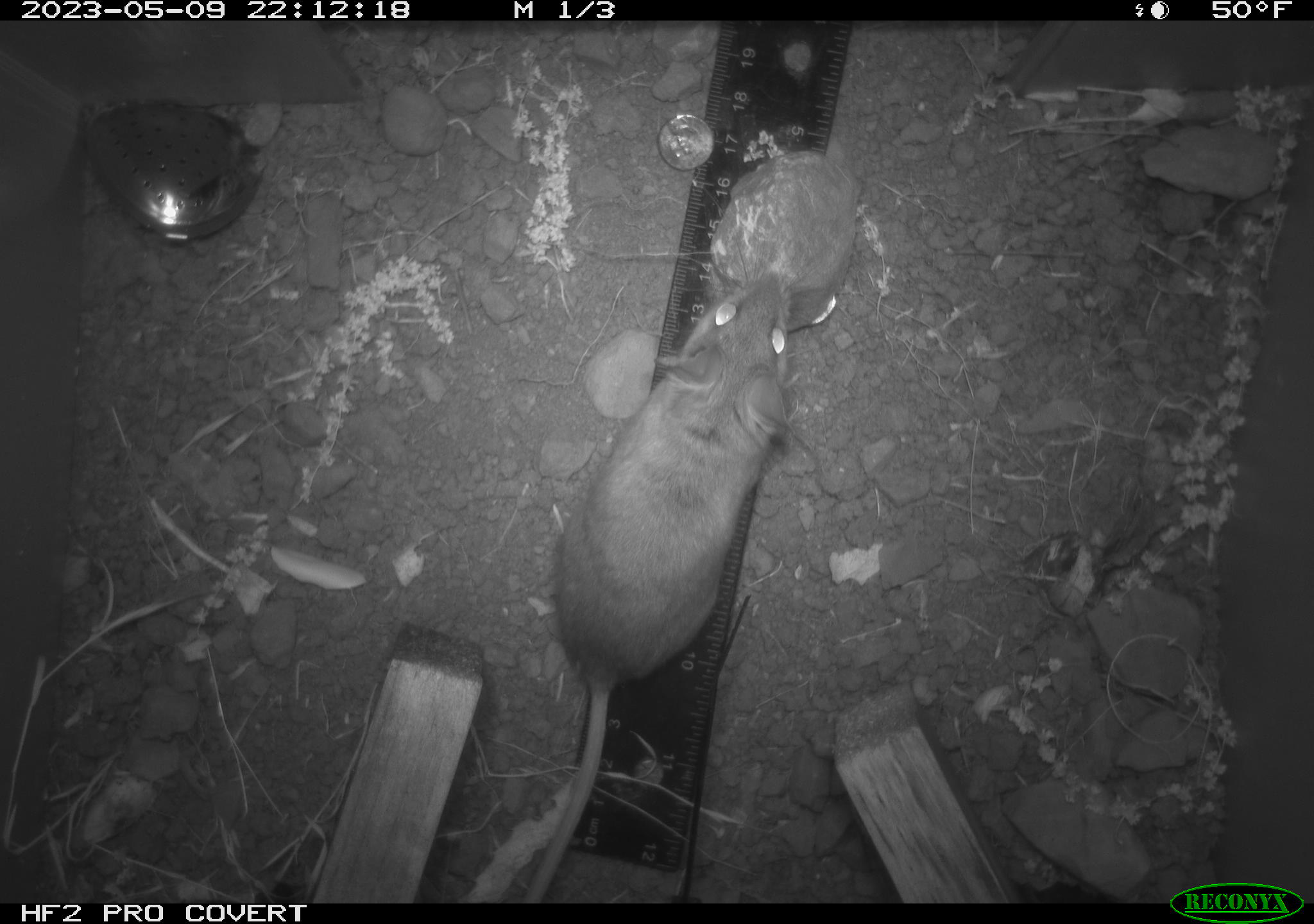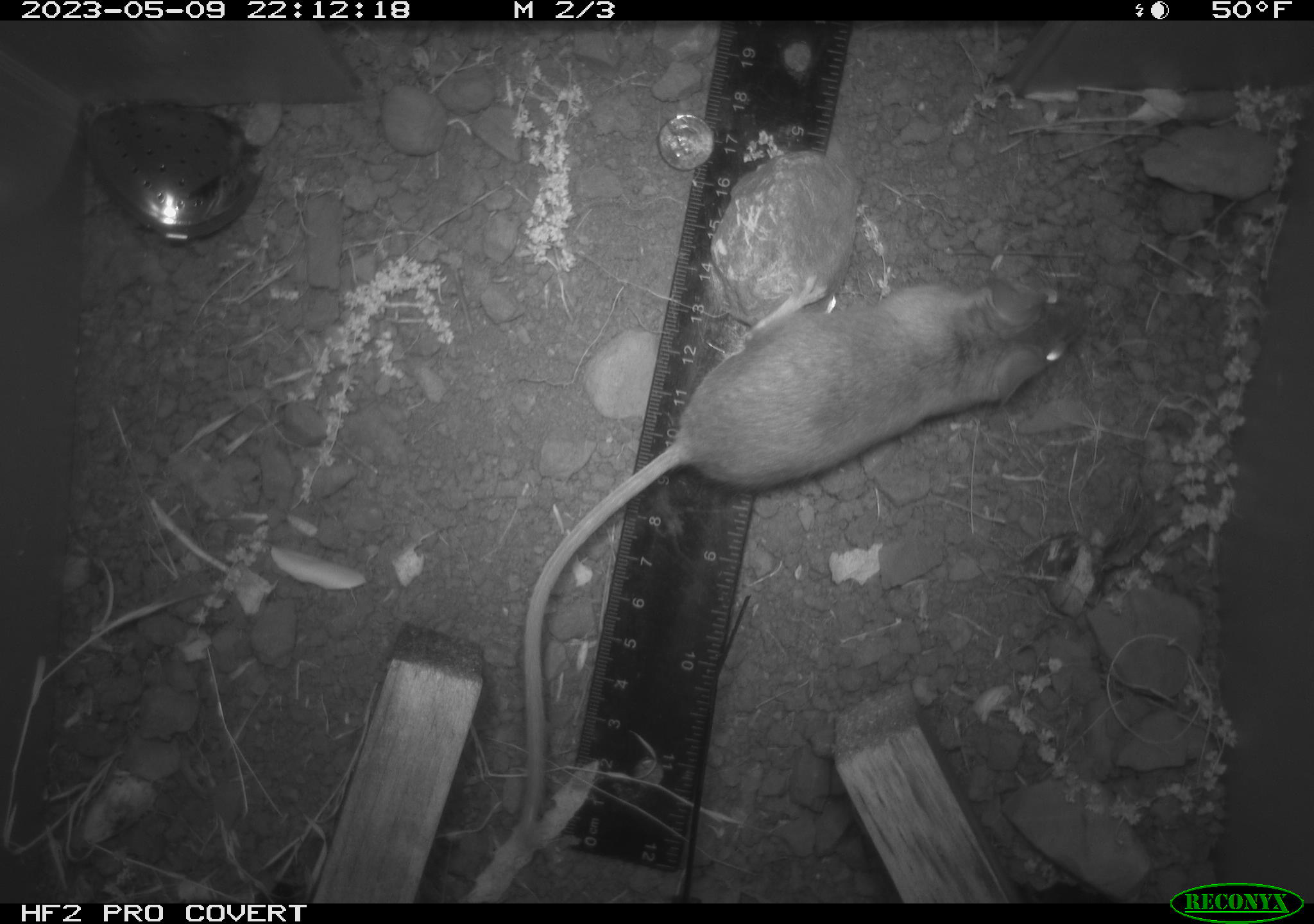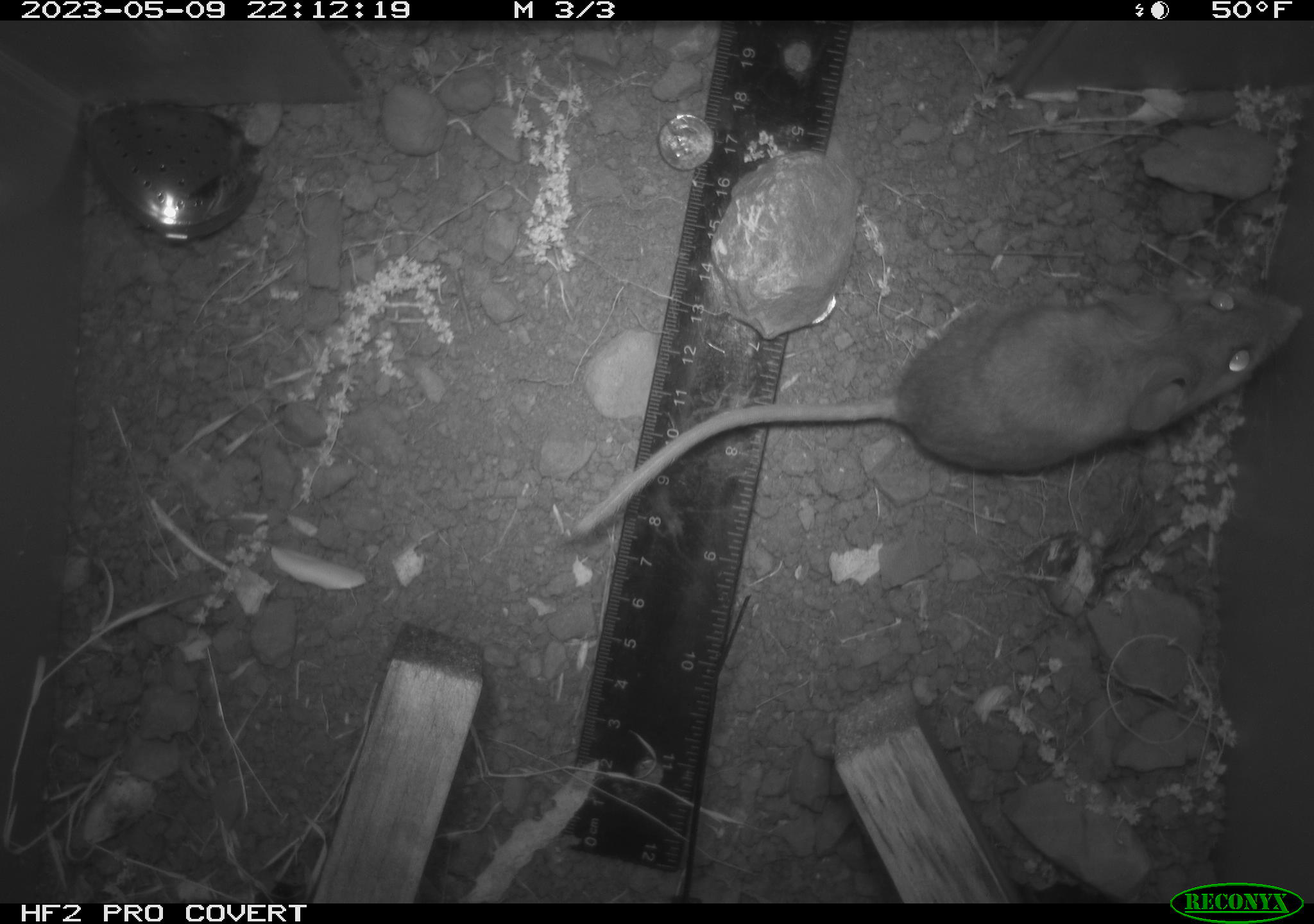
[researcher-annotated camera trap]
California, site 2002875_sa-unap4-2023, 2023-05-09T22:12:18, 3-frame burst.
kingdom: Animalia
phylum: Chordata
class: Mammalia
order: Rodentia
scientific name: Rodentia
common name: mouse species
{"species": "mouse species (Rodentia)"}